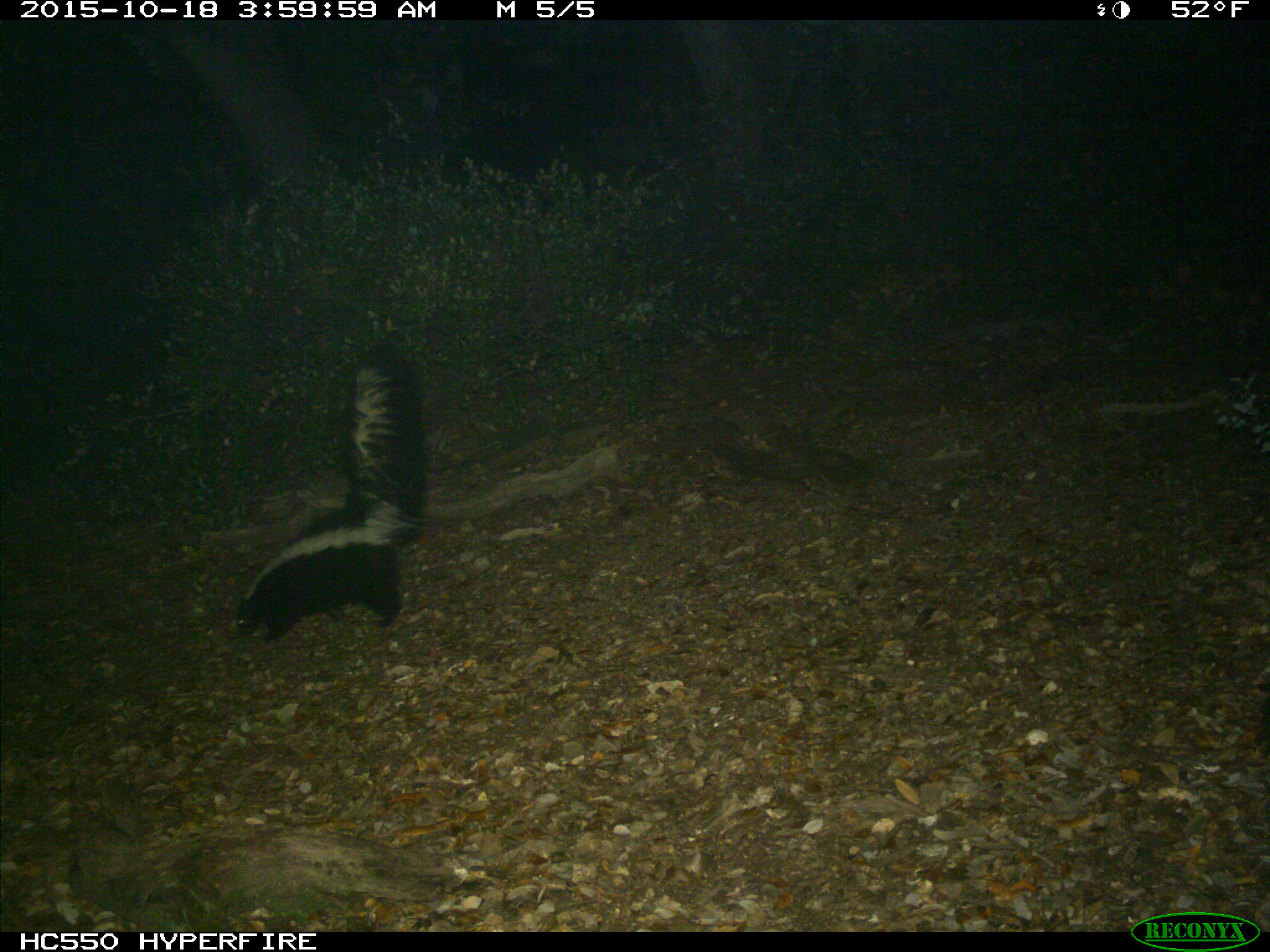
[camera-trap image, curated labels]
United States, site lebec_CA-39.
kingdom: Animalia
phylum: Chordata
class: Mammalia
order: Carnivora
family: Mephitidae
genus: Mephitis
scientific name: Mephitis mephitis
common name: striped skunk